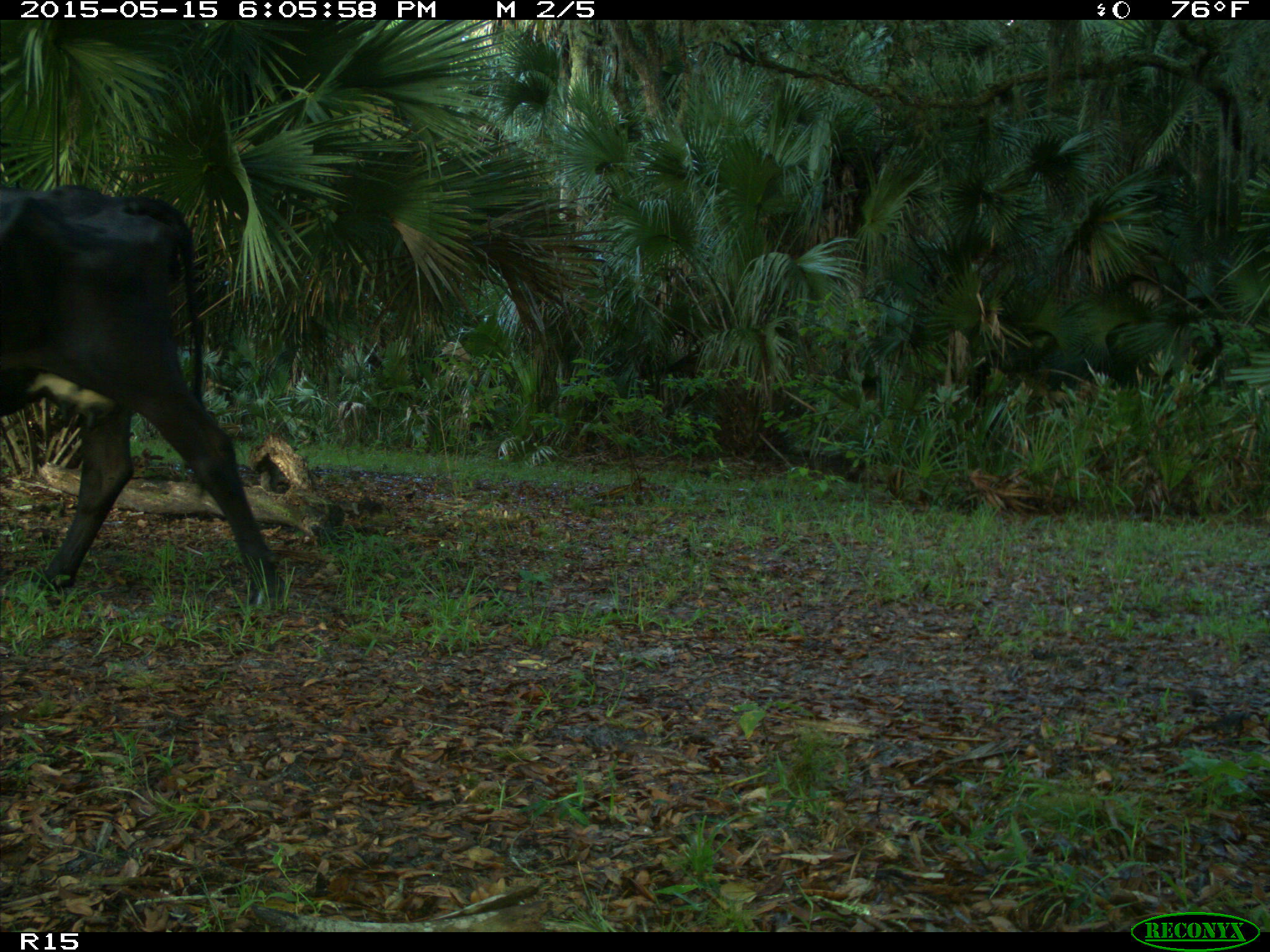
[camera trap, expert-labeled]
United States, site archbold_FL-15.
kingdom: Animalia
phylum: Chordata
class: Mammalia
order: Artiodactyla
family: Bovidae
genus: Bos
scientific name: Bos taurus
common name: domestic cow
Bos taurus (domestic cow).